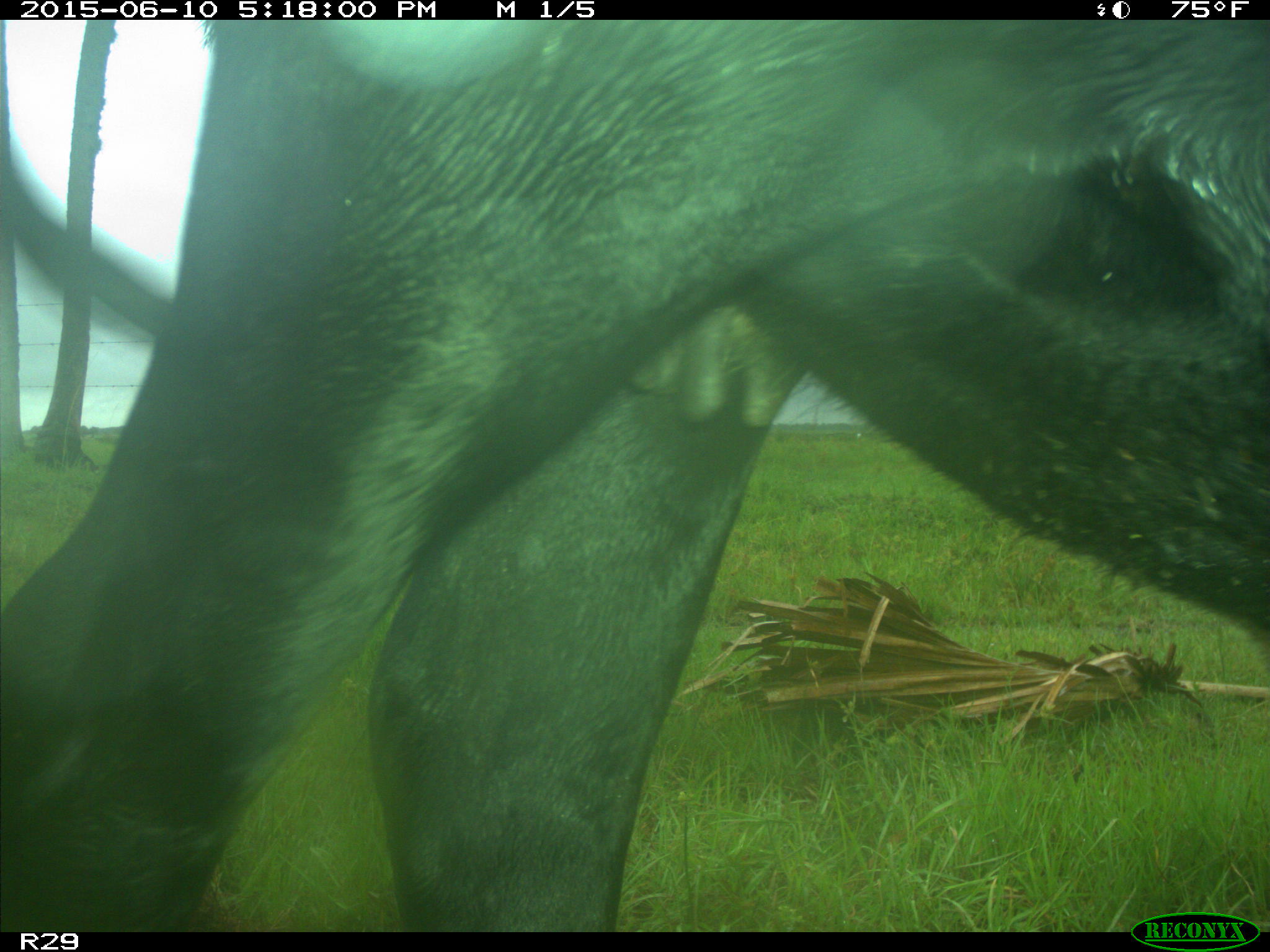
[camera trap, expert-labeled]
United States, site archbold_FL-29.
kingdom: Animalia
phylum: Chordata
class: Mammalia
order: Artiodactyla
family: Bovidae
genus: Bos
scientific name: Bos taurus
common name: domestic cow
Bos taurus (domestic cow).